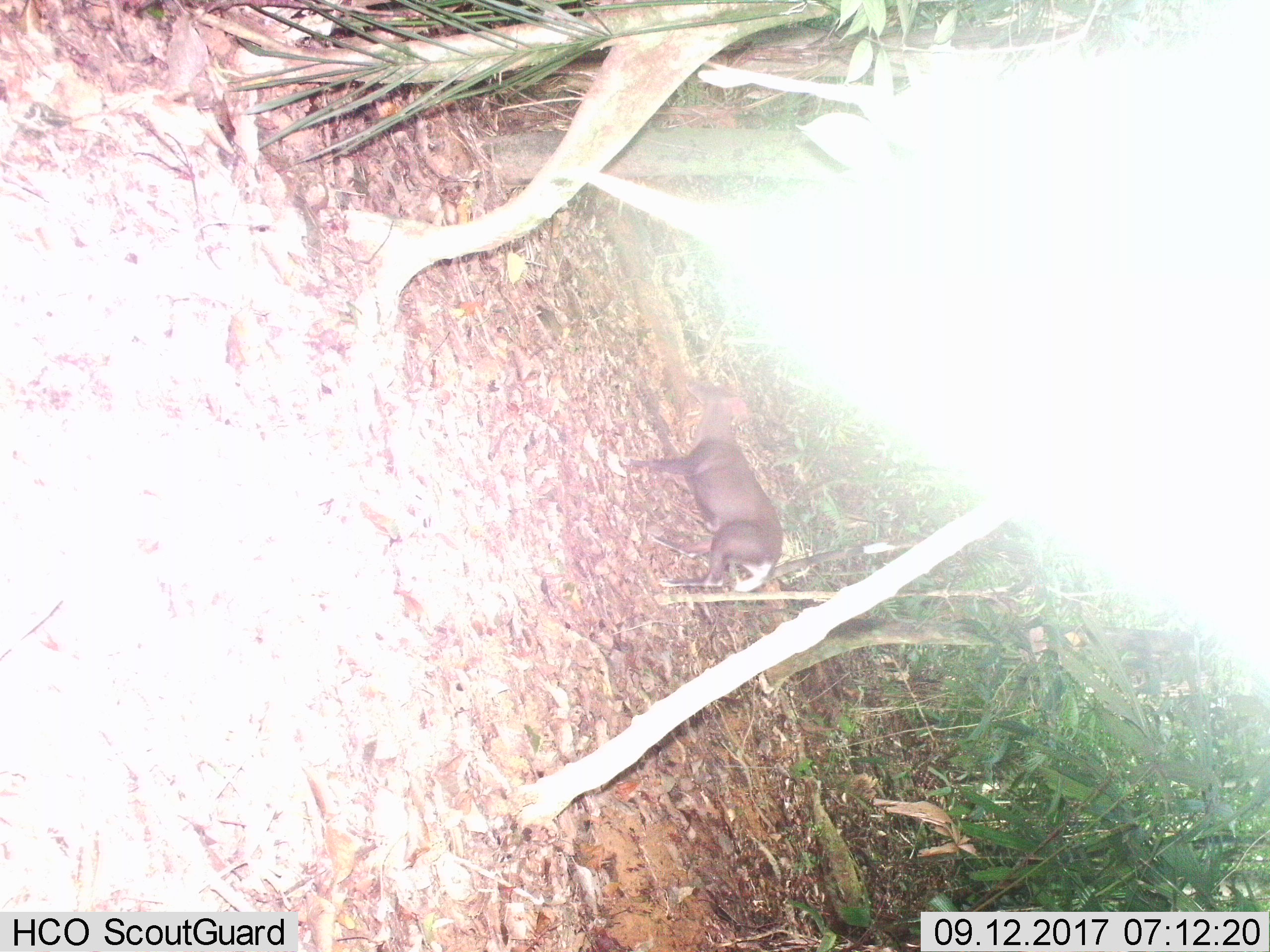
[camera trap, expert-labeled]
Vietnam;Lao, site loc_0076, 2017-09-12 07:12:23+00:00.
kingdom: Animalia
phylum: Chordata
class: Mammalia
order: Artiodactyla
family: Cervidae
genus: Muntiacus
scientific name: Muntiacus rooseveltorum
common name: roosevelt's muntjac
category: roosevelts muntjac group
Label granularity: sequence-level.